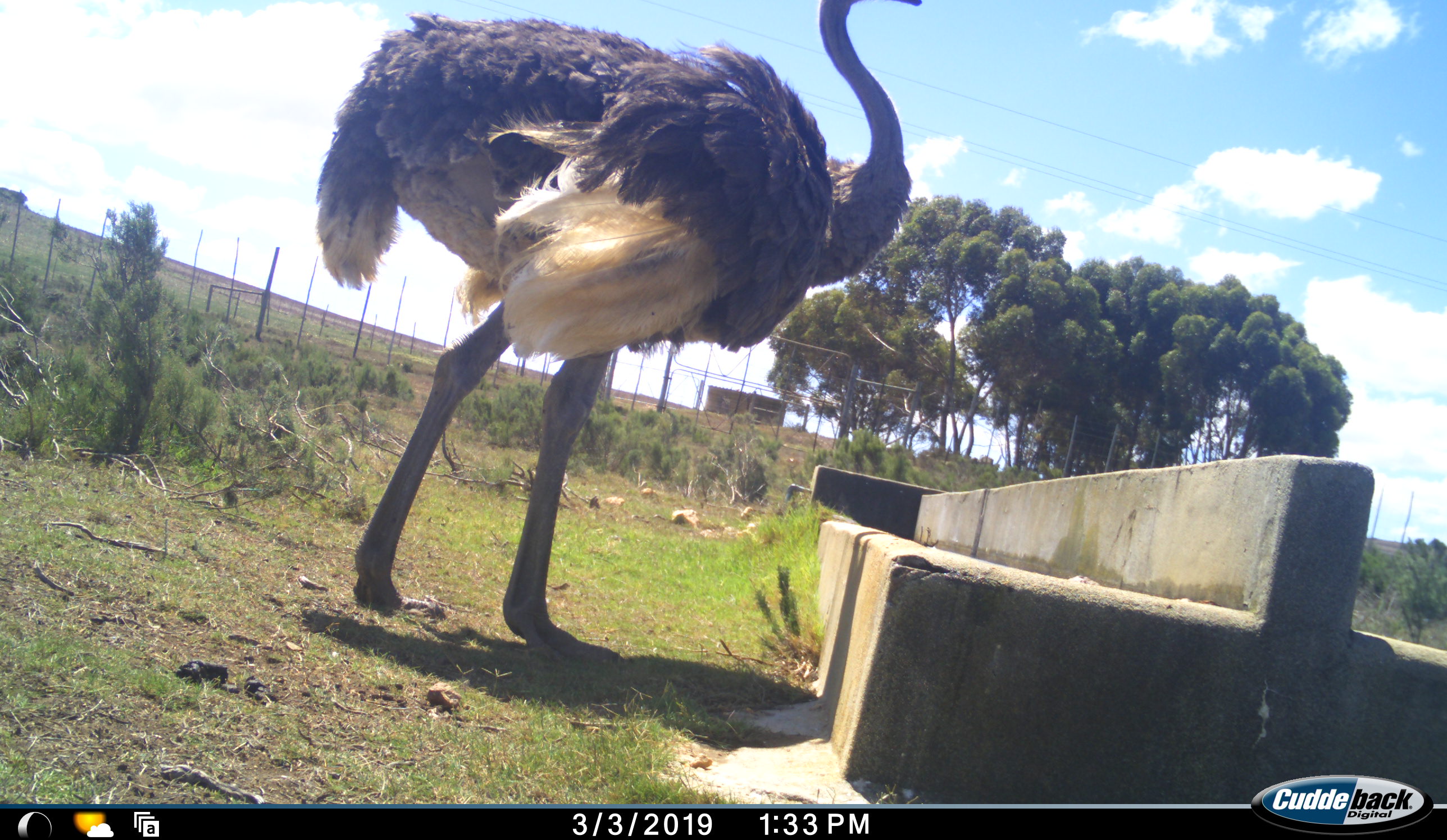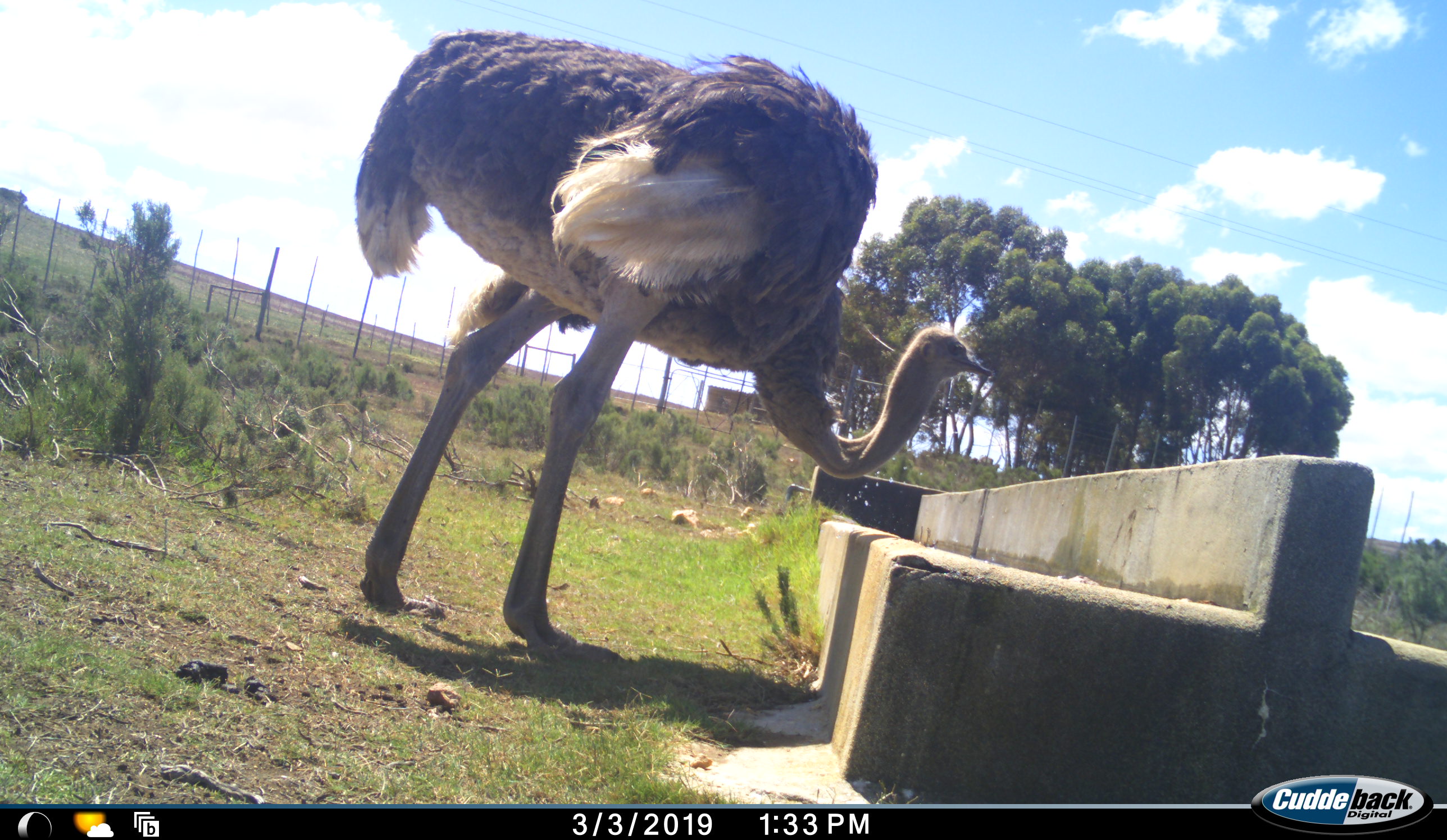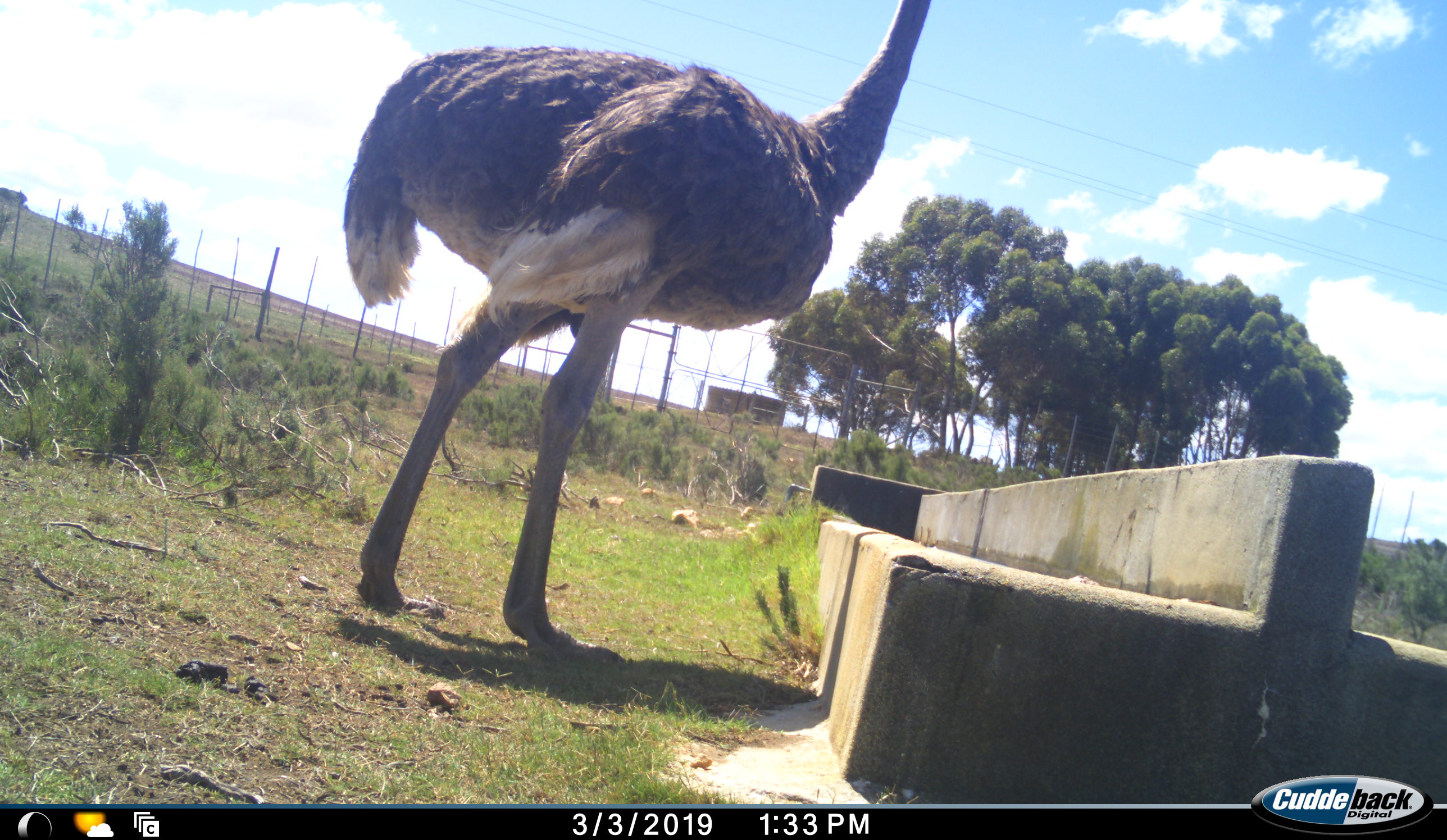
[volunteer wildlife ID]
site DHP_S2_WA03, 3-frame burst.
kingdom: Animalia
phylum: Chordata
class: Aves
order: Struthioniformes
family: Struthionidae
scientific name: Struthionidae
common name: ostrich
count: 1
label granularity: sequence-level